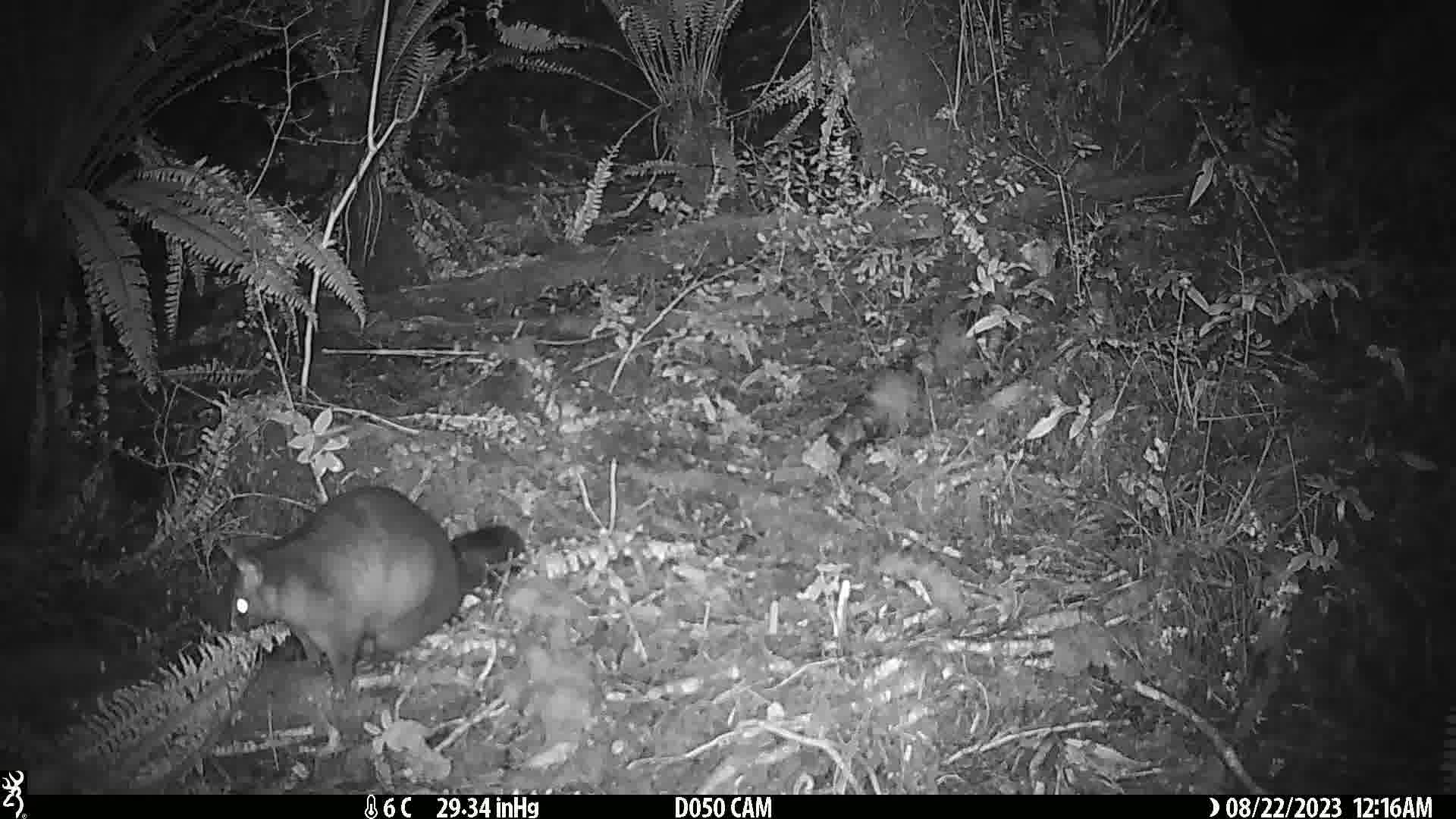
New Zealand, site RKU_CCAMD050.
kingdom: Animalia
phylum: Chordata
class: Mammalia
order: Diprotodontia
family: Phalangeridae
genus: Trichosurus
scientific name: Trichosurus vulpecula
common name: common brushtail possum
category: possum